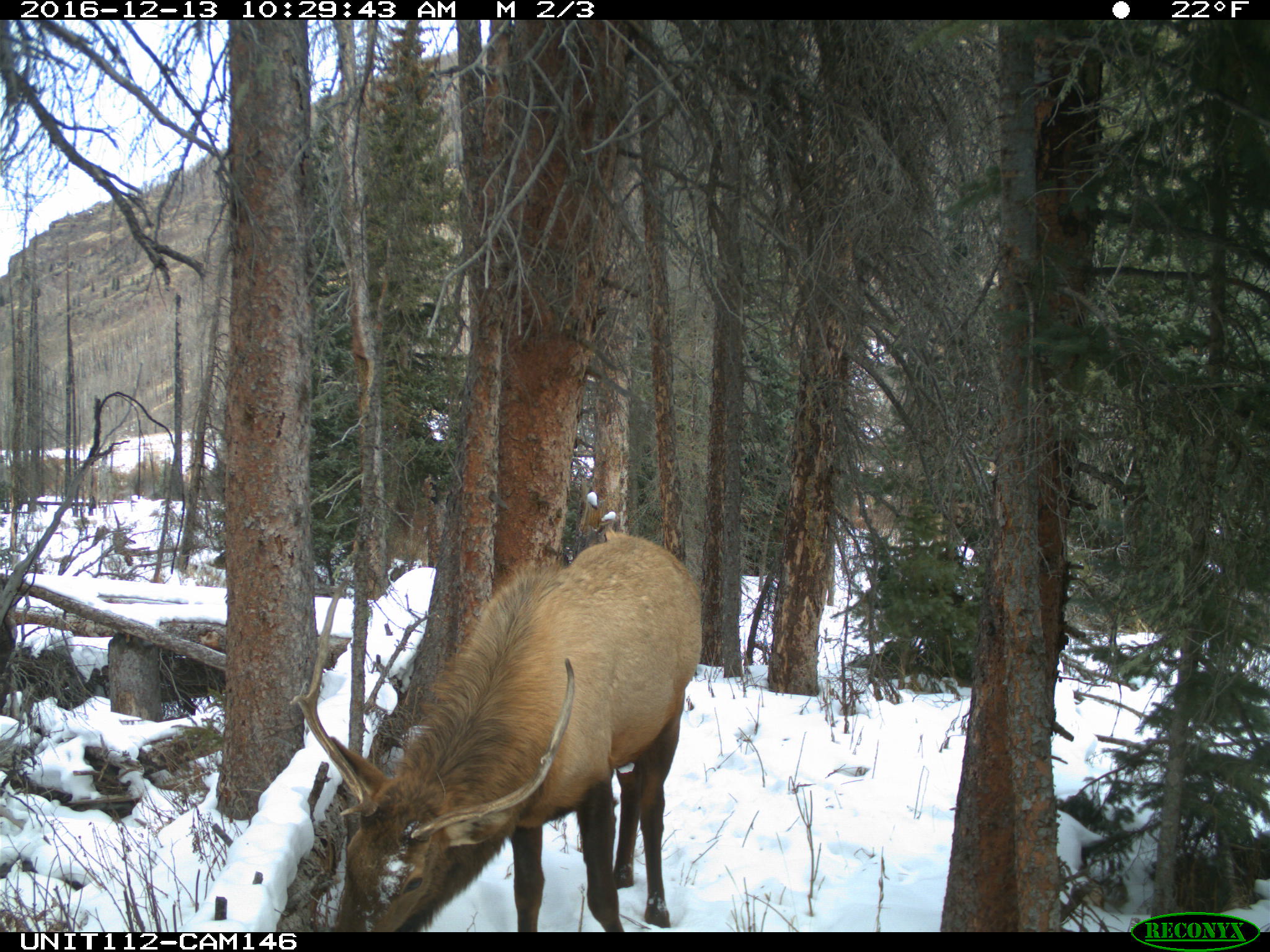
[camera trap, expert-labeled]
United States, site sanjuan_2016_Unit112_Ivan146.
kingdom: Animalia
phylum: Chordata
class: Mammalia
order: Artiodactyla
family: Cervidae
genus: Cervus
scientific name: Cervus elaphus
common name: red deer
Cervus elaphus (red deer).